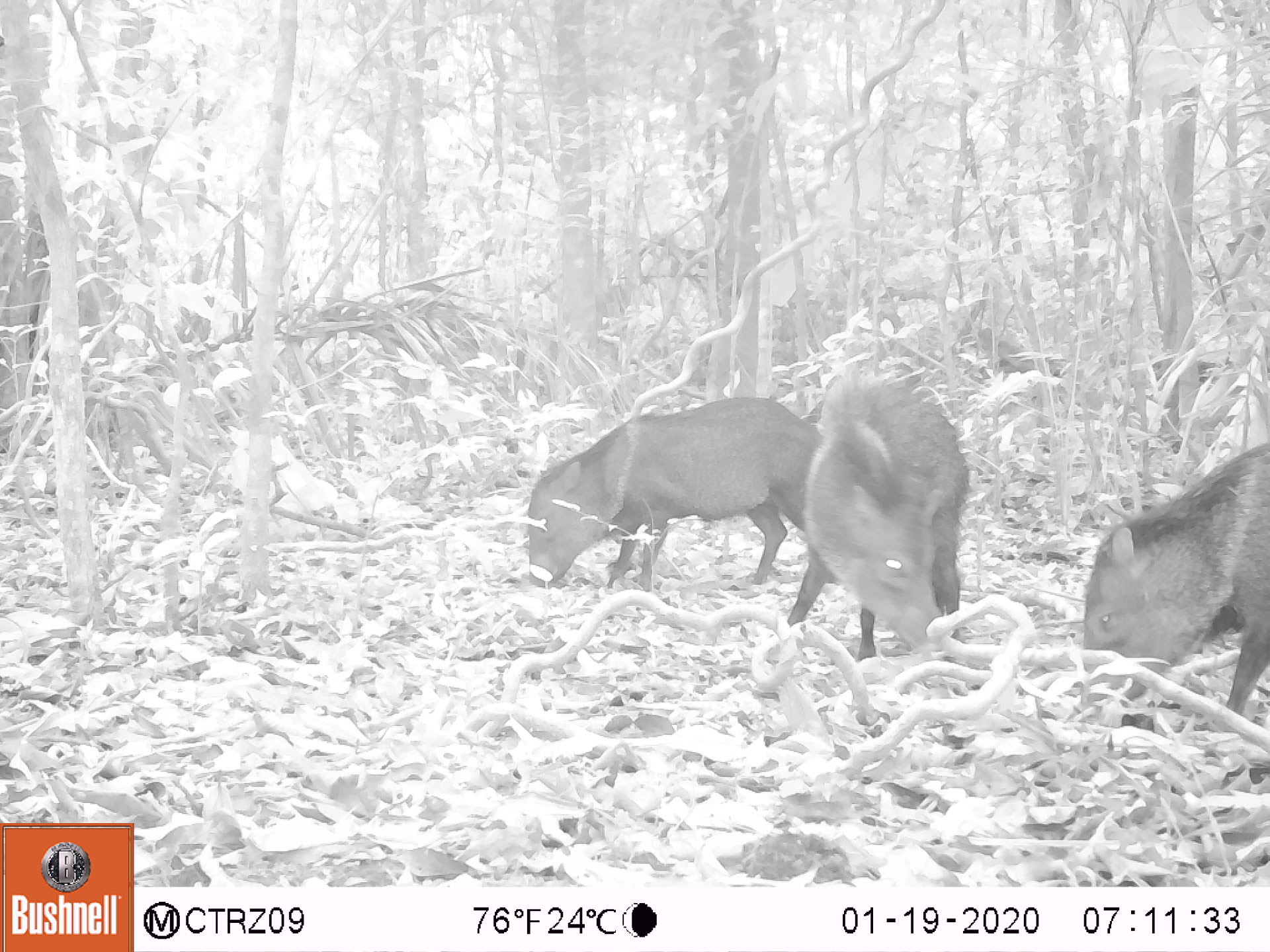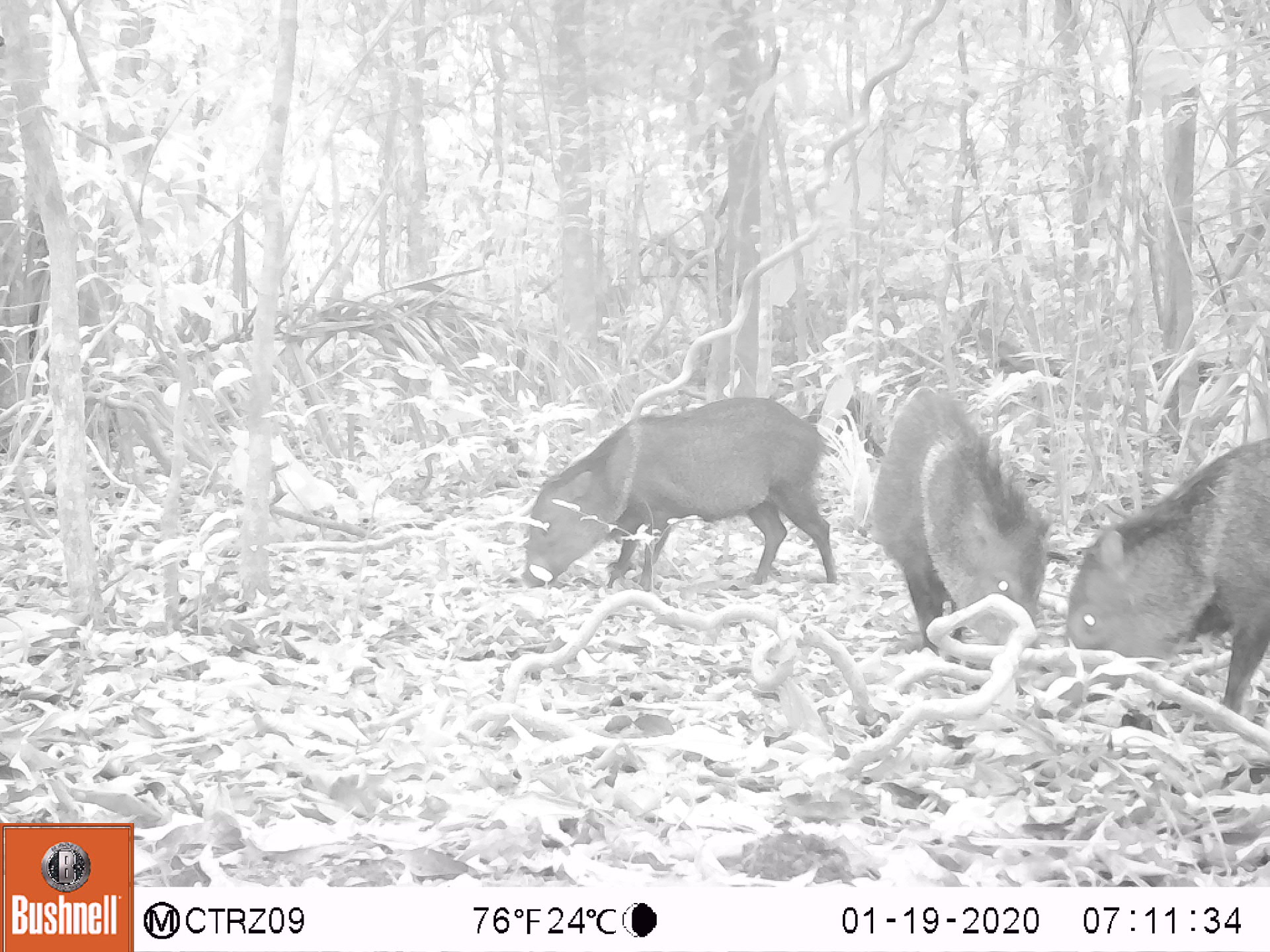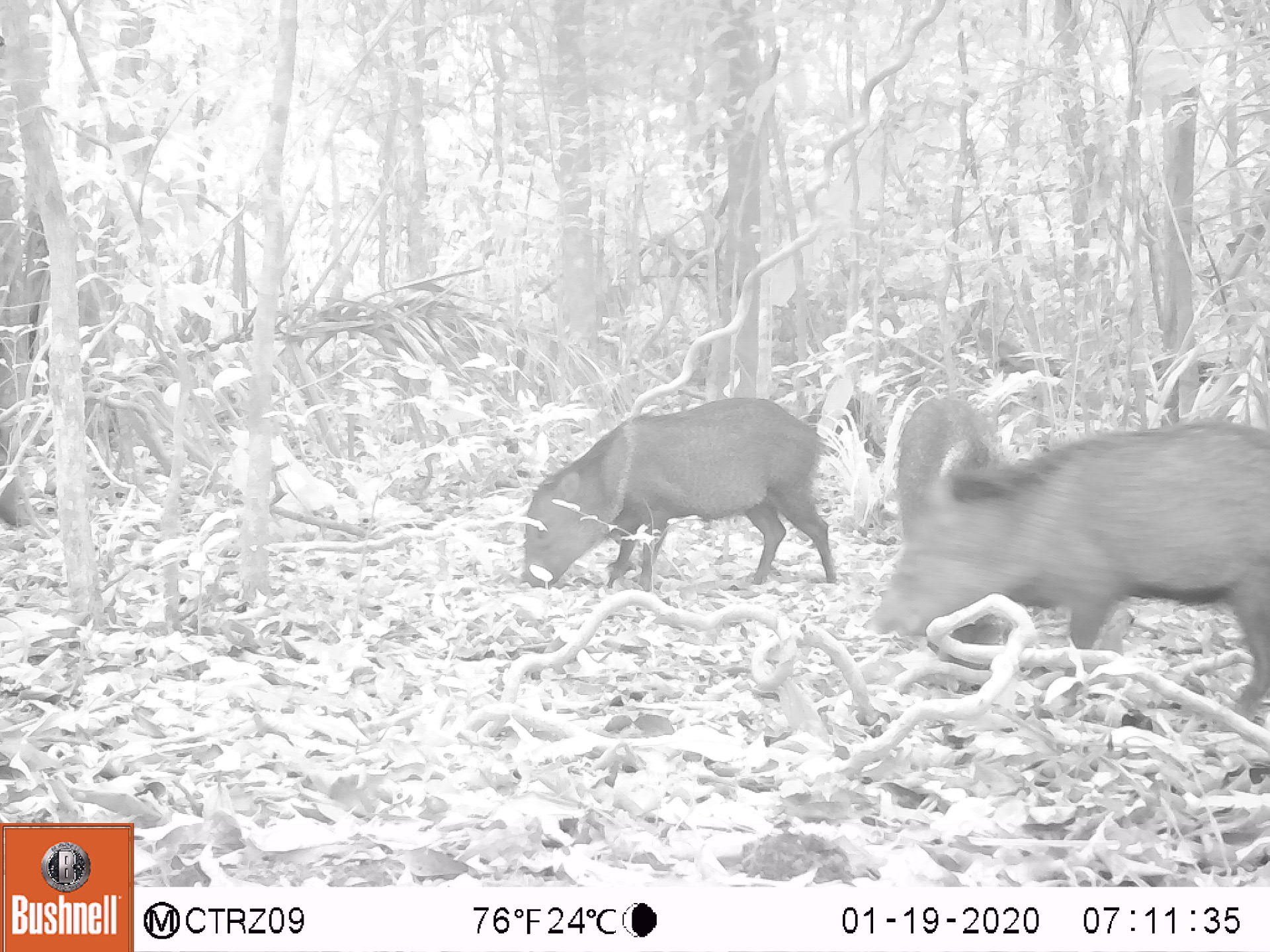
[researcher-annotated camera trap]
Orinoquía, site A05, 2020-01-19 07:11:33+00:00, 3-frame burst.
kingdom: Animalia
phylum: Chordata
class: Mammalia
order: Artiodactyla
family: Tayassuidae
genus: Pecari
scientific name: Pecari tajacu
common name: collared peccary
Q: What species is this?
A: Collared peccary (Pecari tajacu).